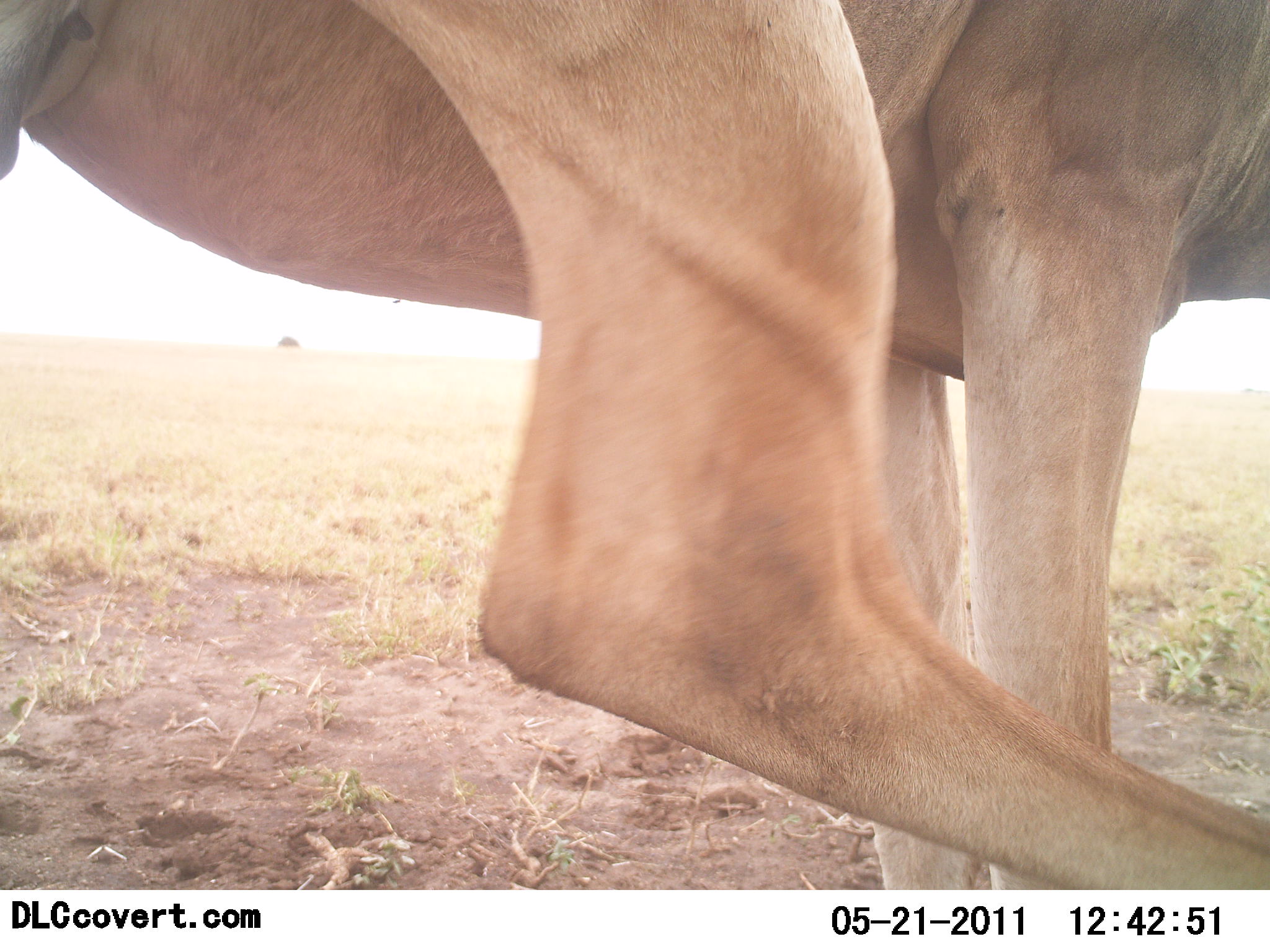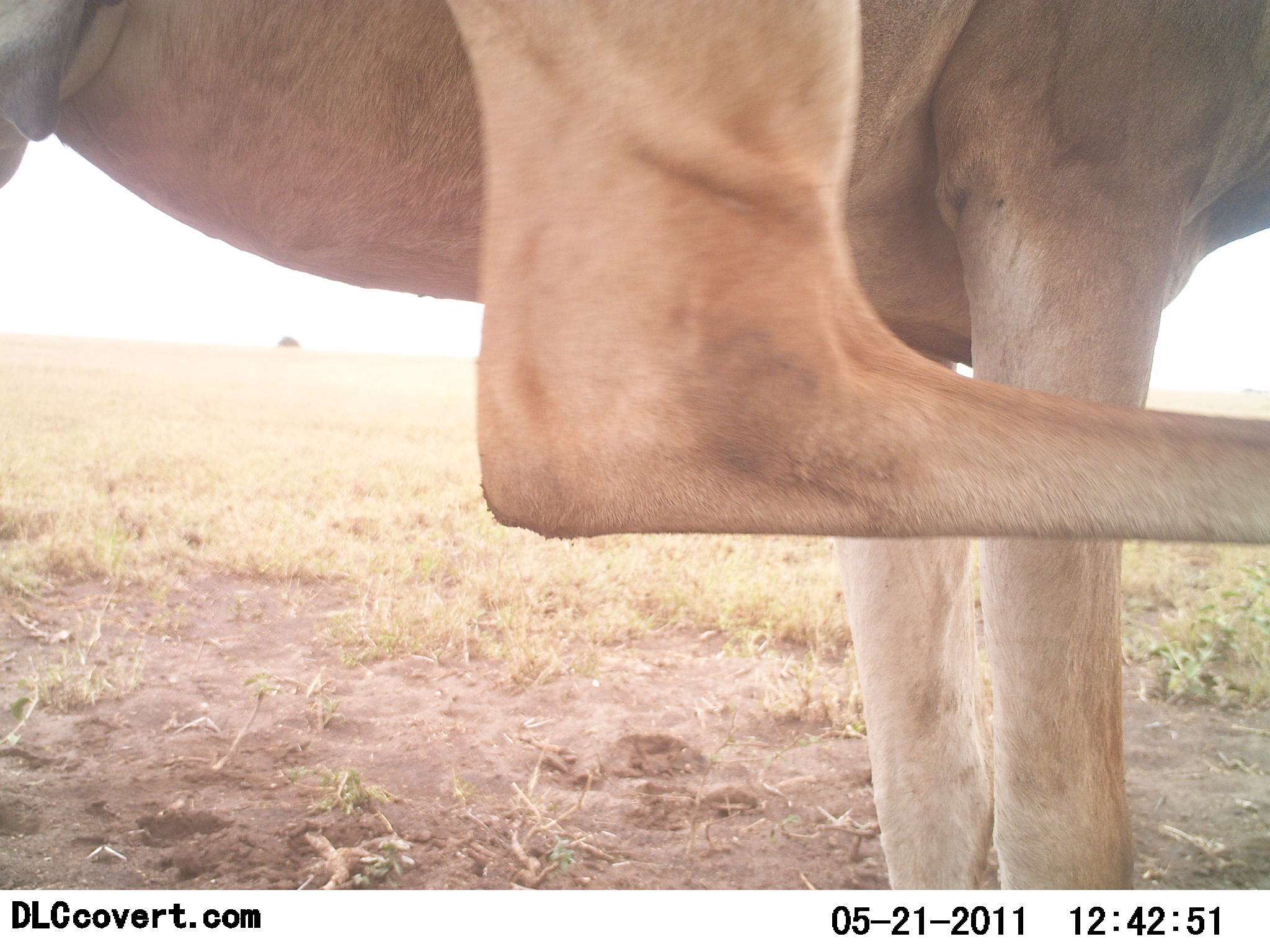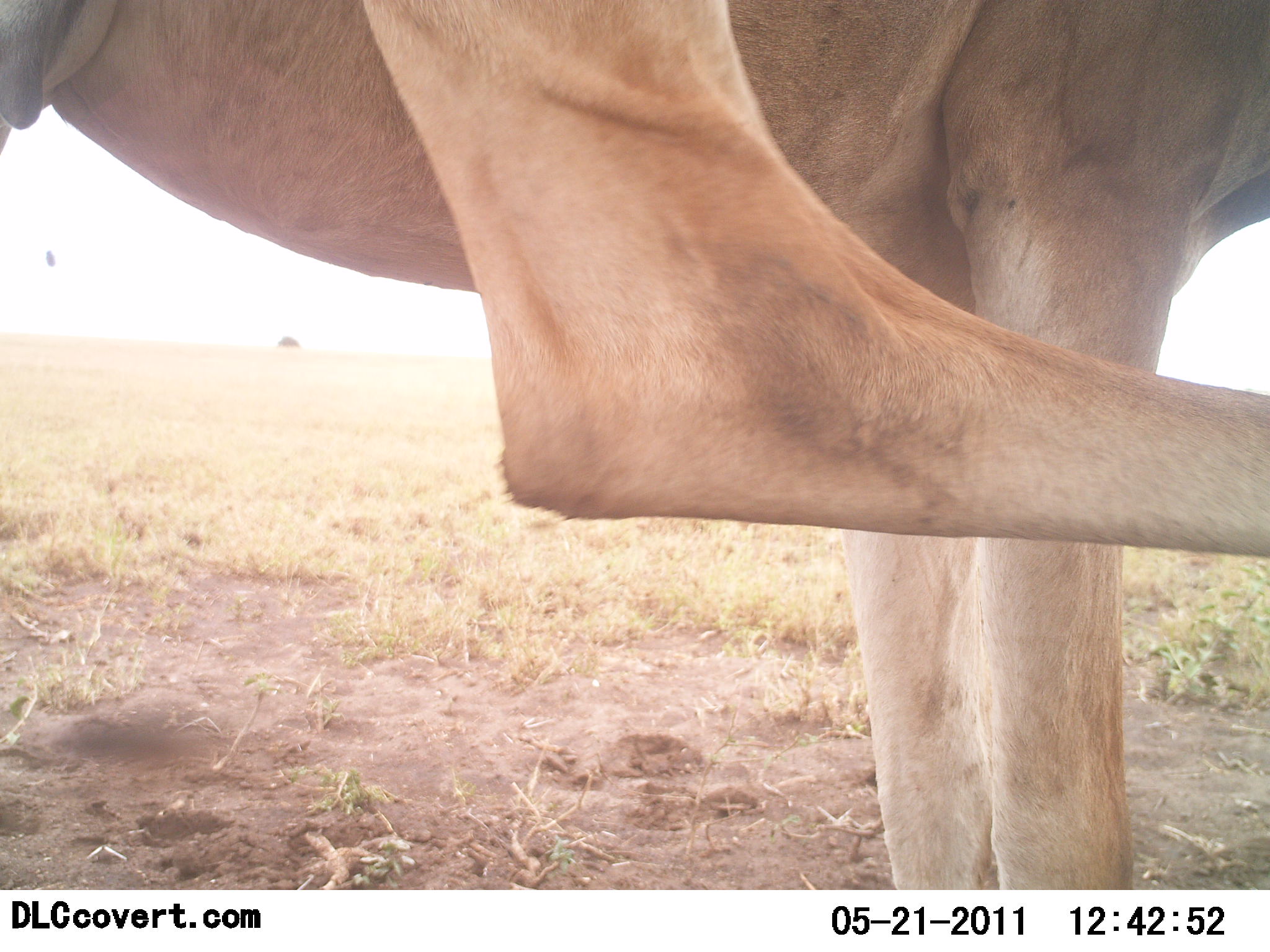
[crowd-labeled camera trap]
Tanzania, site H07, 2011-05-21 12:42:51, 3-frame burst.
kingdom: Animalia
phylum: Chordata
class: Mammalia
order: Artiodactyla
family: Bovidae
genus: Alcelaphus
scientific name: Alcelaphus buselaphus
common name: hartebeest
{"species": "hartebeest (Alcelaphus buselaphus)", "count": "1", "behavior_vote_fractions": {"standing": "71%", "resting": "0%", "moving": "29%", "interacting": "14%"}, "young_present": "0%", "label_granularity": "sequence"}